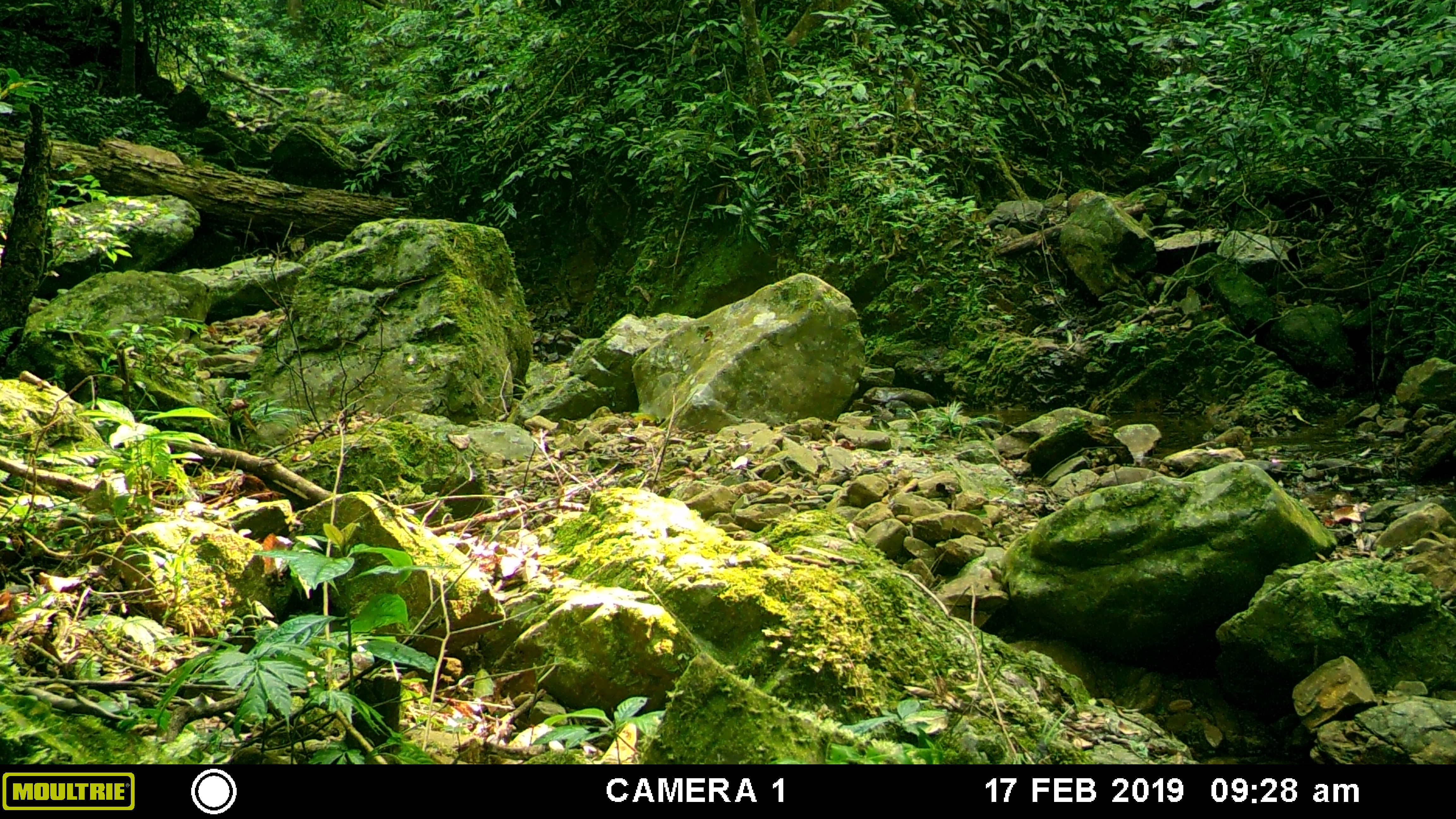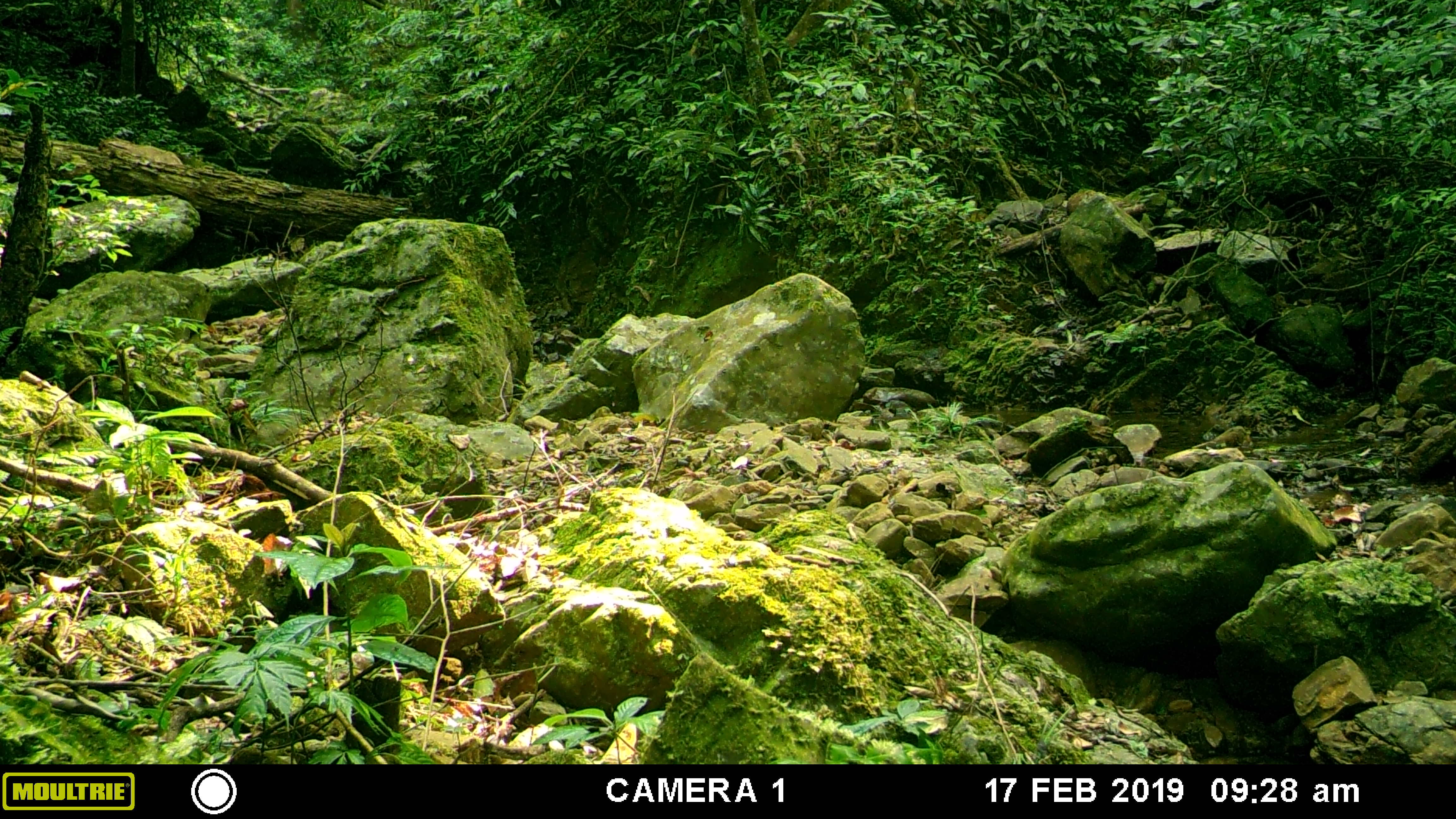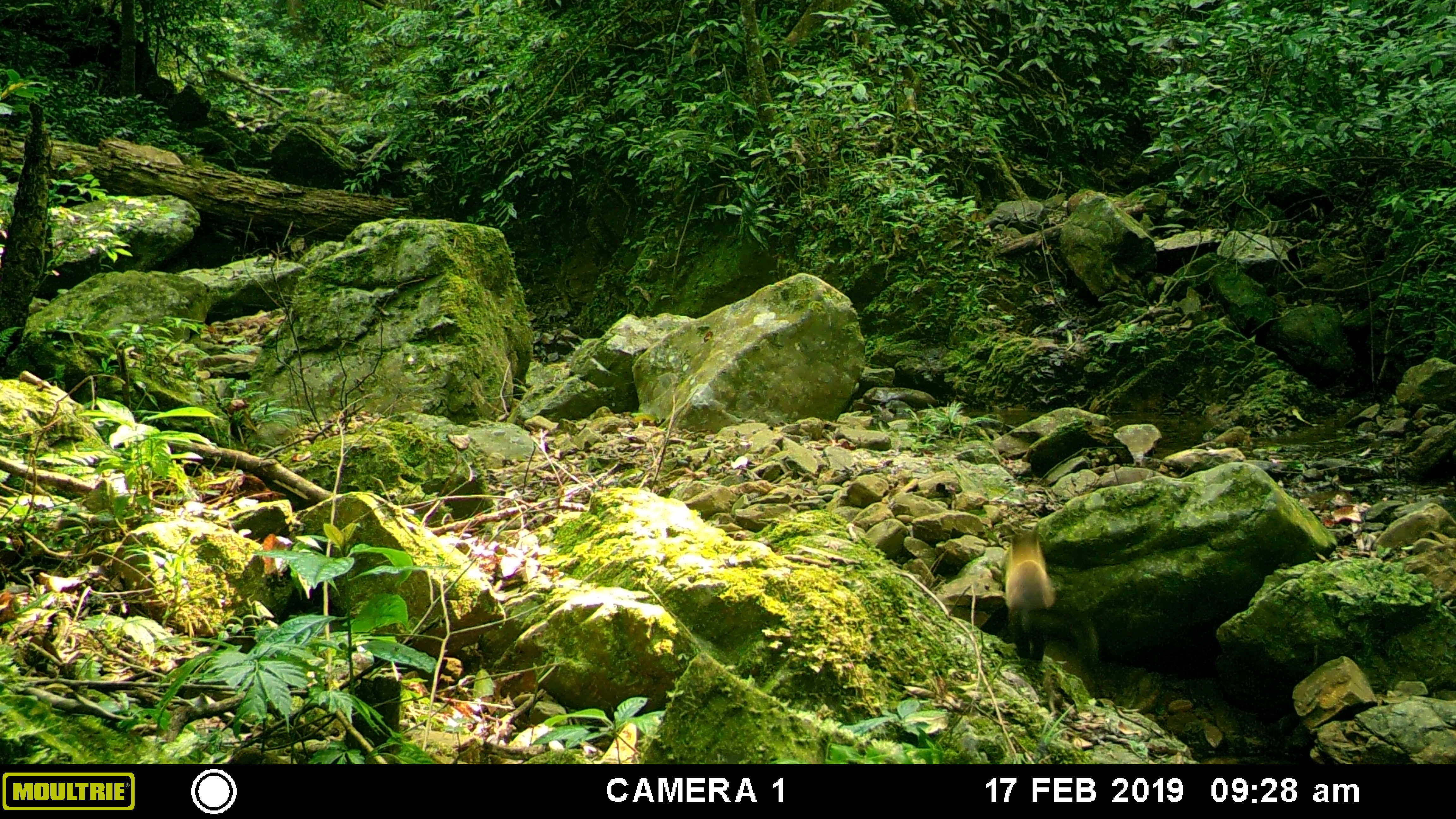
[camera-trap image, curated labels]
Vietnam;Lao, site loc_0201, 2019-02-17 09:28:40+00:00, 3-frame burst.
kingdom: Animalia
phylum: Chordata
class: Mammalia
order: Carnivora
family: Mustelidae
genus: Martes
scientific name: Martes flavigula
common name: yellow-throated marten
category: yellow throated marten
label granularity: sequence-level